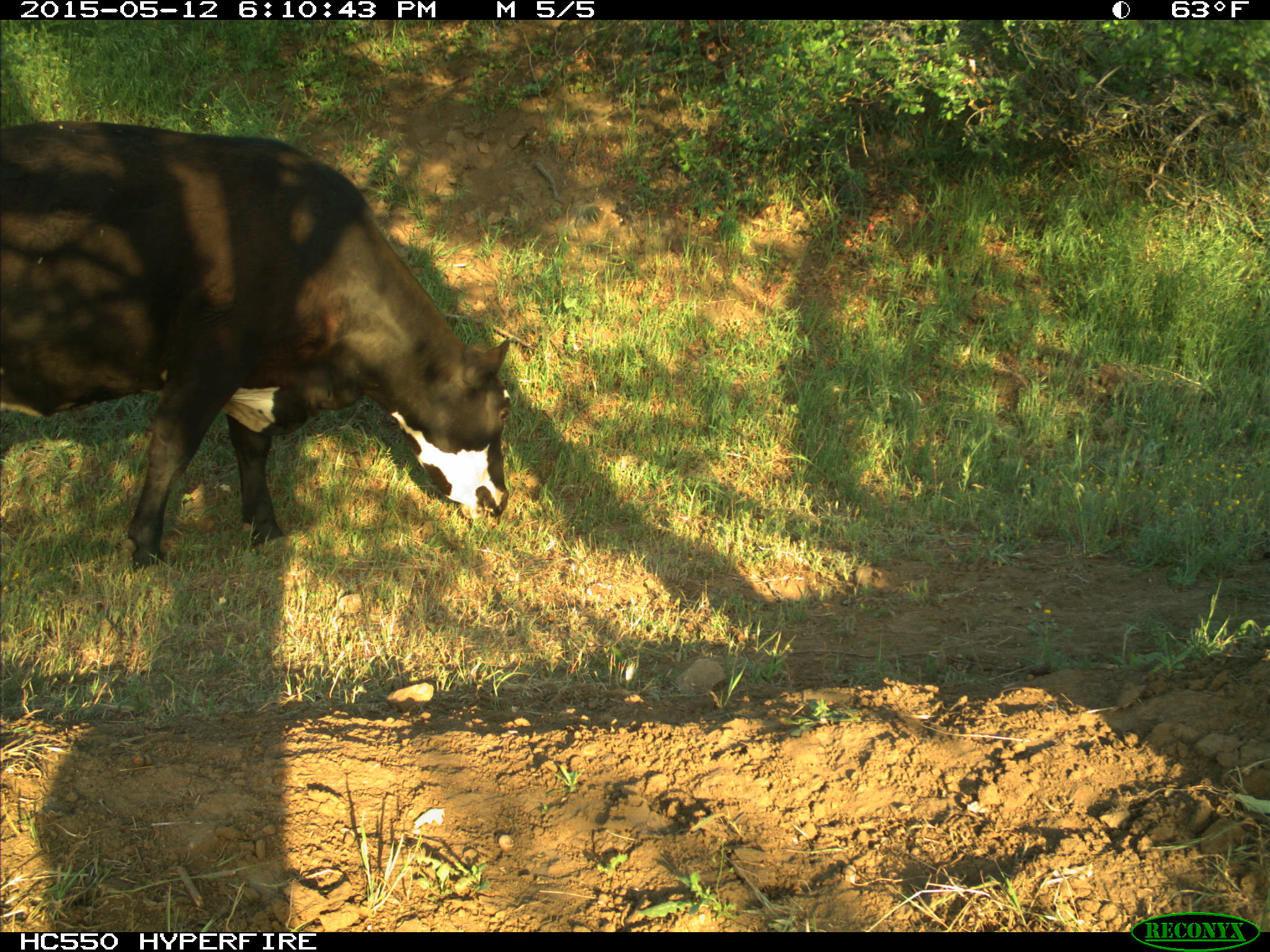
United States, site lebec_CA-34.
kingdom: Animalia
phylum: Chordata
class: Mammalia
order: Artiodactyla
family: Bovidae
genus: Bos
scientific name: Bos taurus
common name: domestic cow